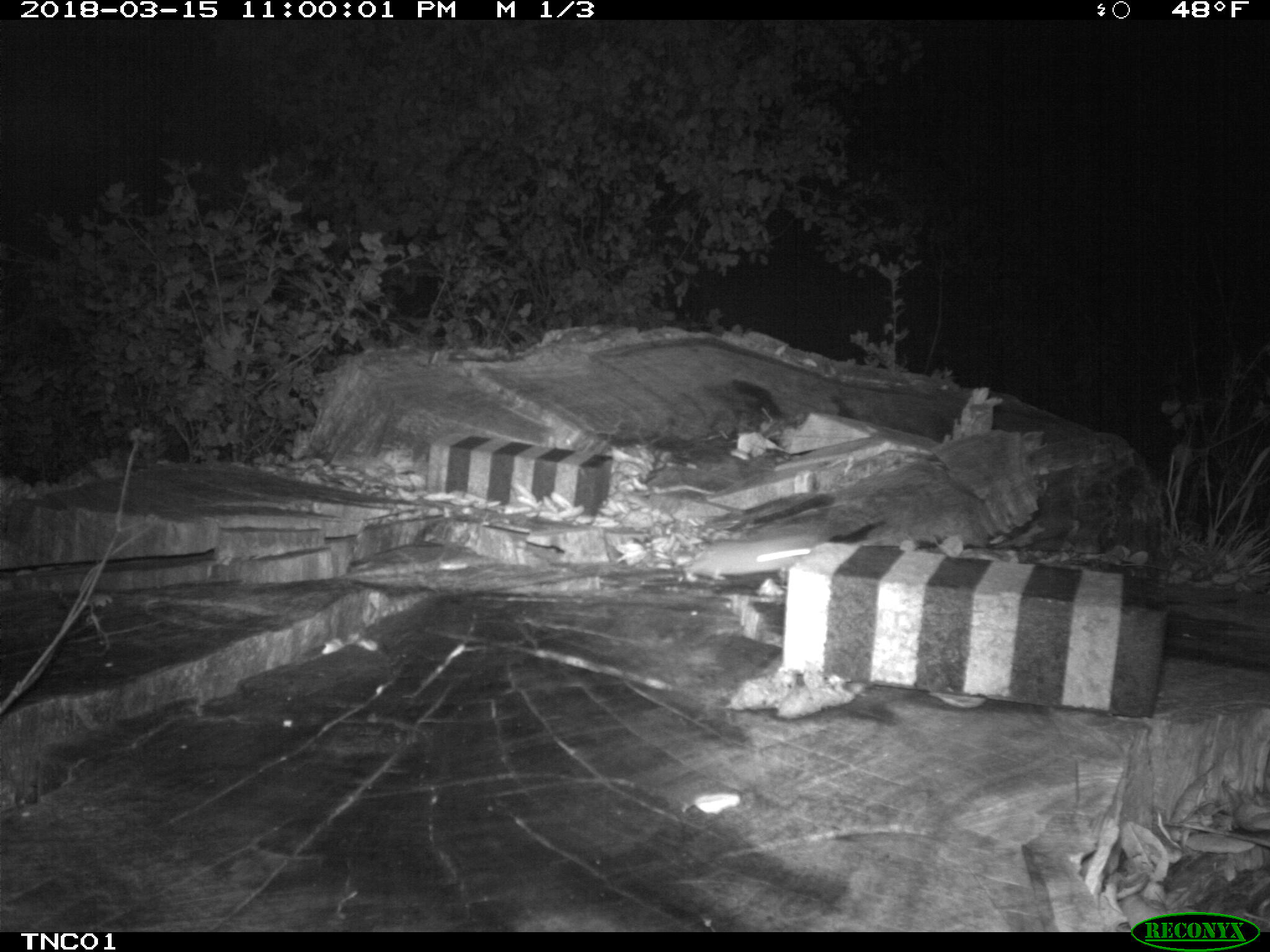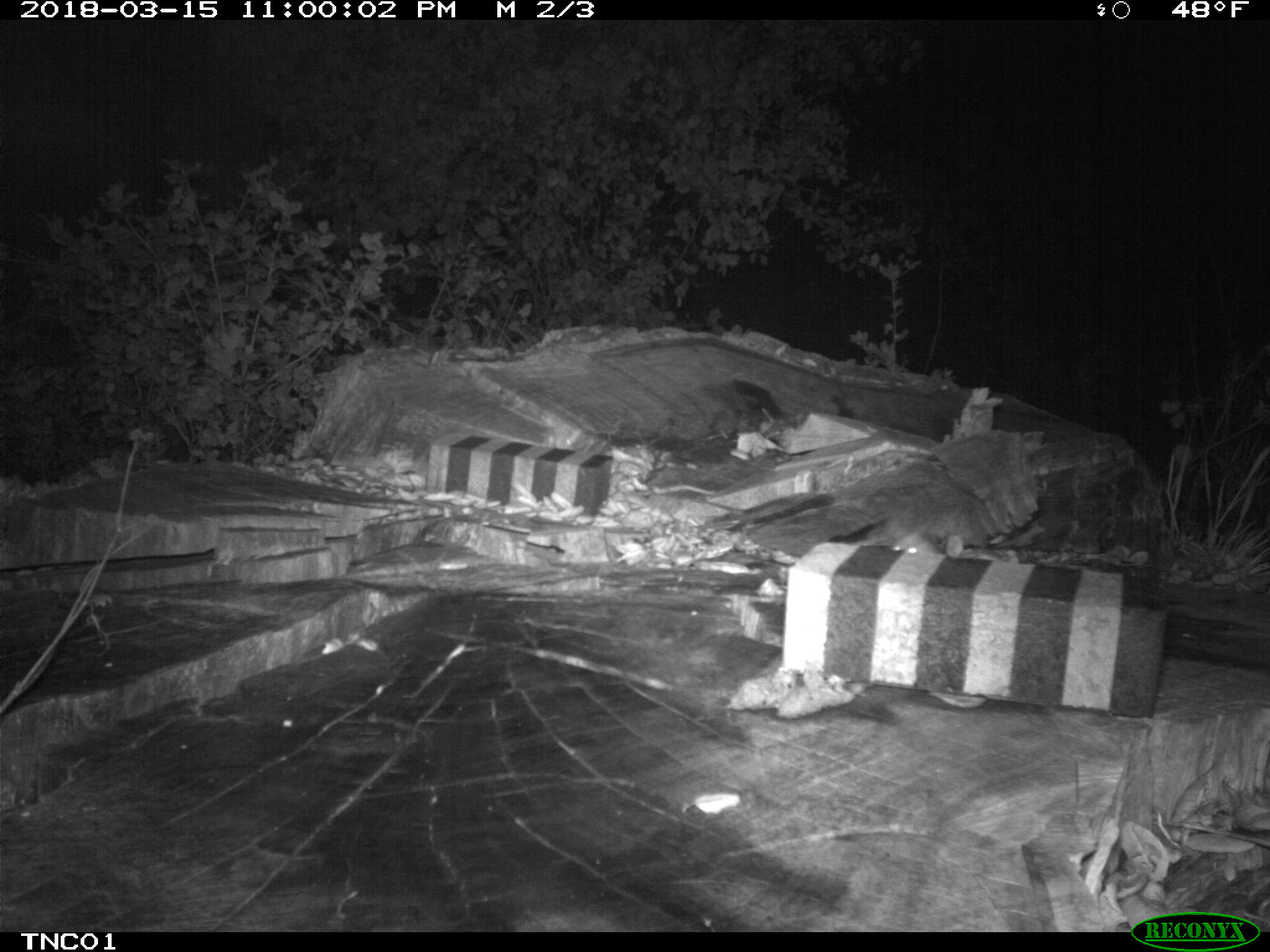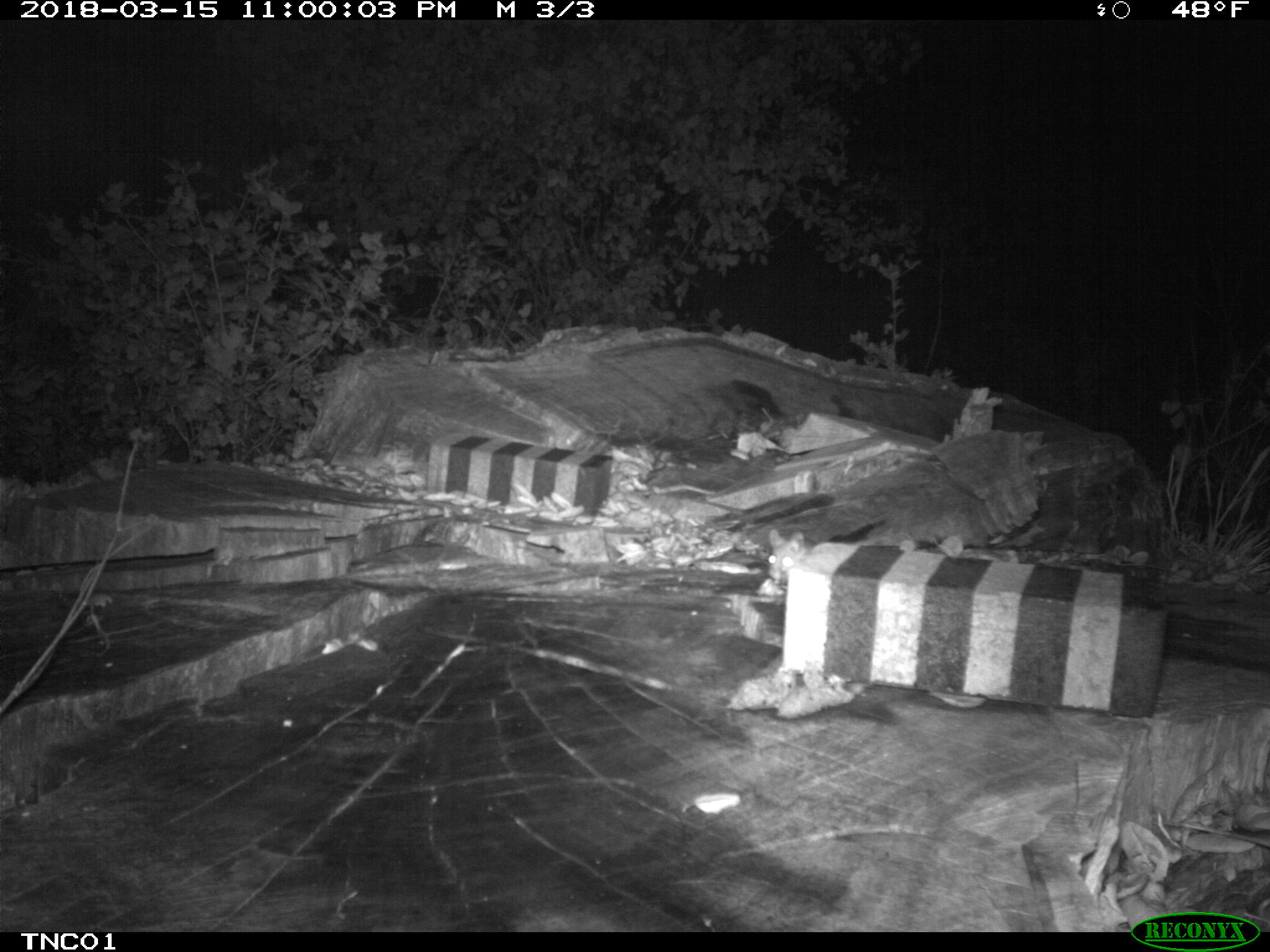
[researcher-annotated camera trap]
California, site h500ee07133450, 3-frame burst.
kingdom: Animalia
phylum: Chordata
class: Mammalia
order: Rodentia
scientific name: Rodentia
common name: rodent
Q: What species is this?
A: Rodent (Rodentia).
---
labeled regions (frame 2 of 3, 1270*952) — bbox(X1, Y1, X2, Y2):
rodent: bbox(892, 531, 939, 552)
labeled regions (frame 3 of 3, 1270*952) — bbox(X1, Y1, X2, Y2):
rodent: bbox(614, 447, 714, 493)